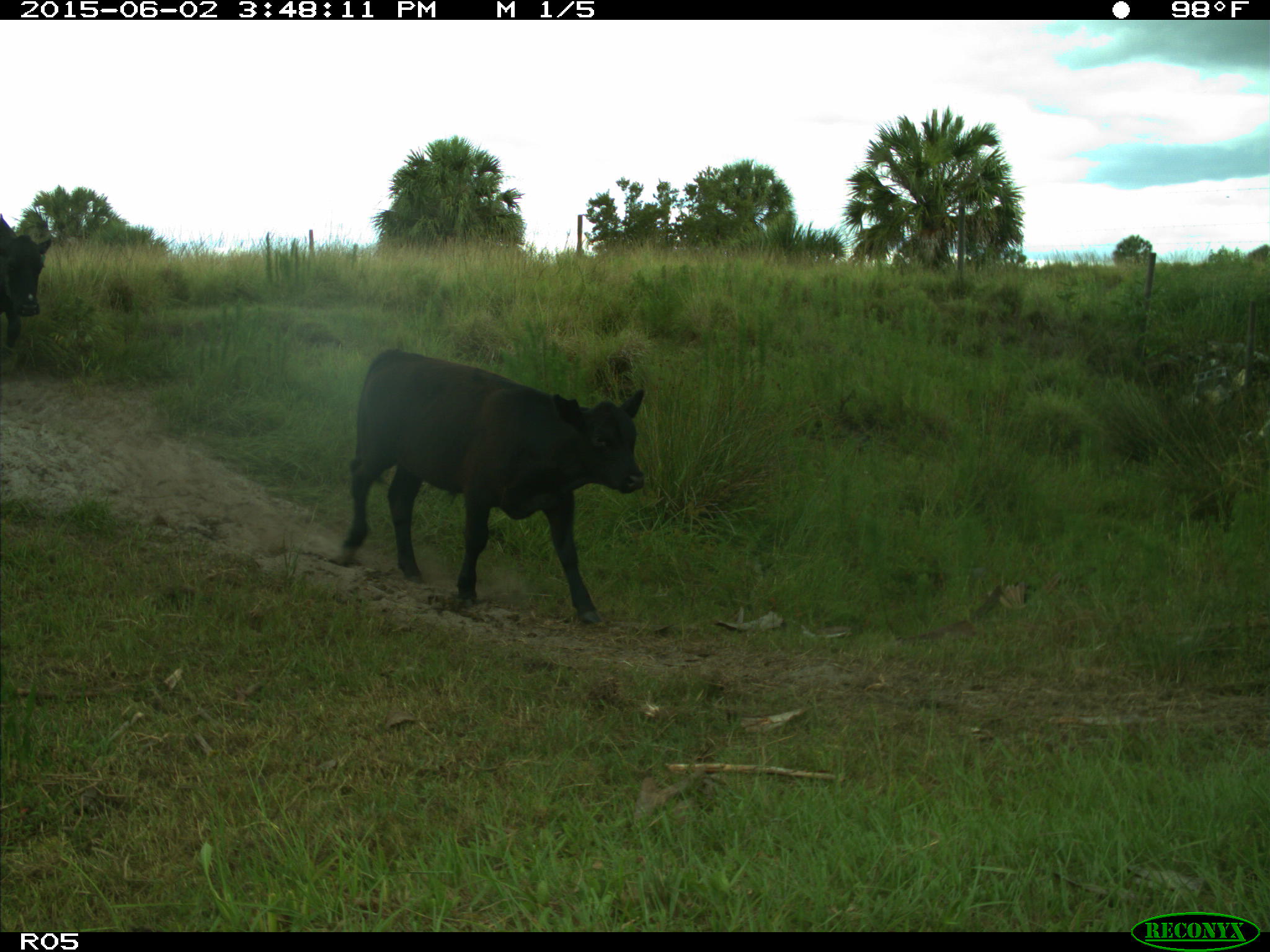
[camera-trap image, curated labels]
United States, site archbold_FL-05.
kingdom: Animalia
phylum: Chordata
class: Mammalia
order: Artiodactyla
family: Bovidae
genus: Bos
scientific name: Bos taurus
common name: domestic cow